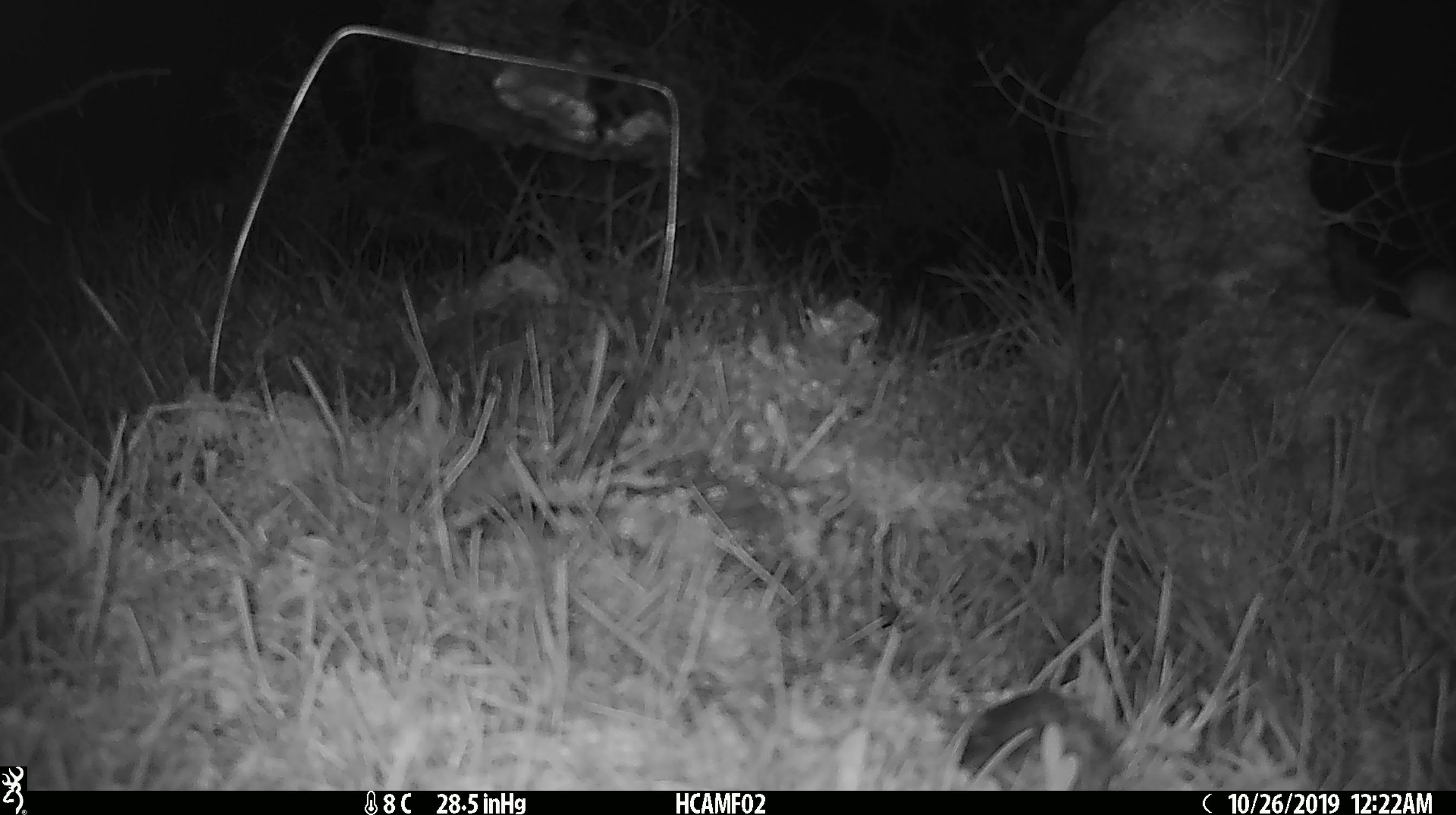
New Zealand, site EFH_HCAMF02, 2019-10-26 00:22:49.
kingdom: Animalia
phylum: Chordata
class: Mammalia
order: Rodentia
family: Muridae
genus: Mus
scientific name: Mus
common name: mouse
Mouse (Mus).